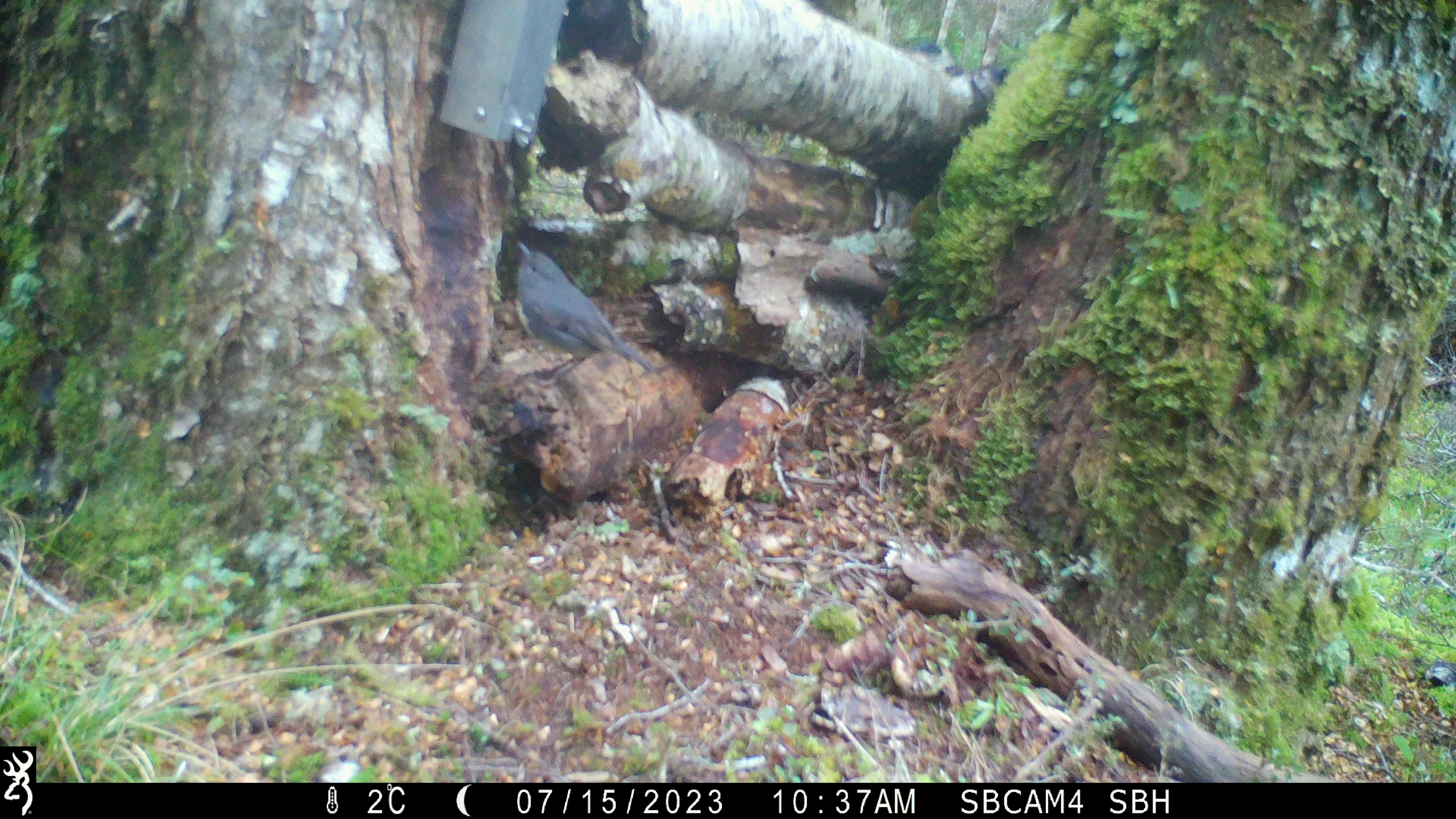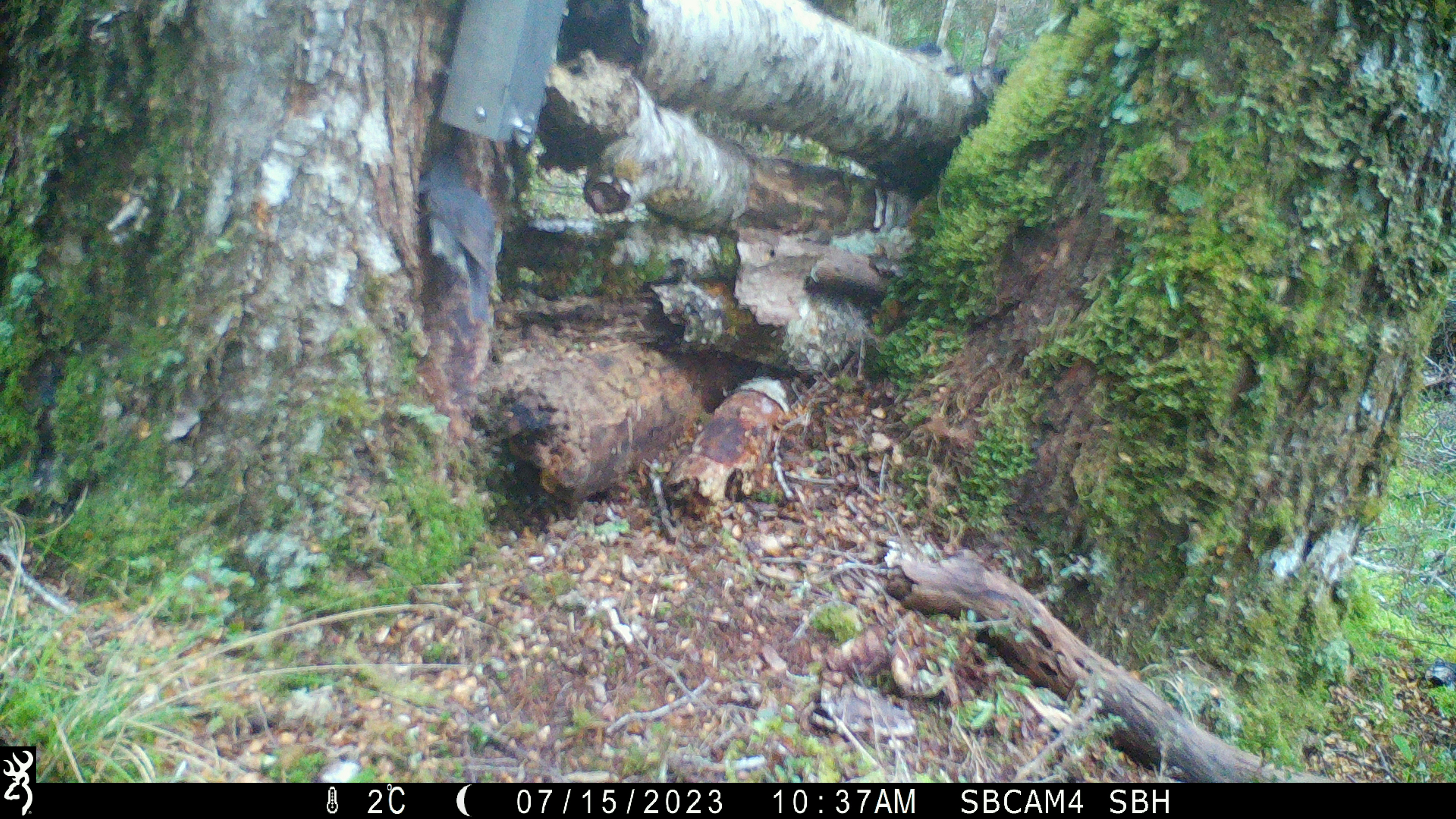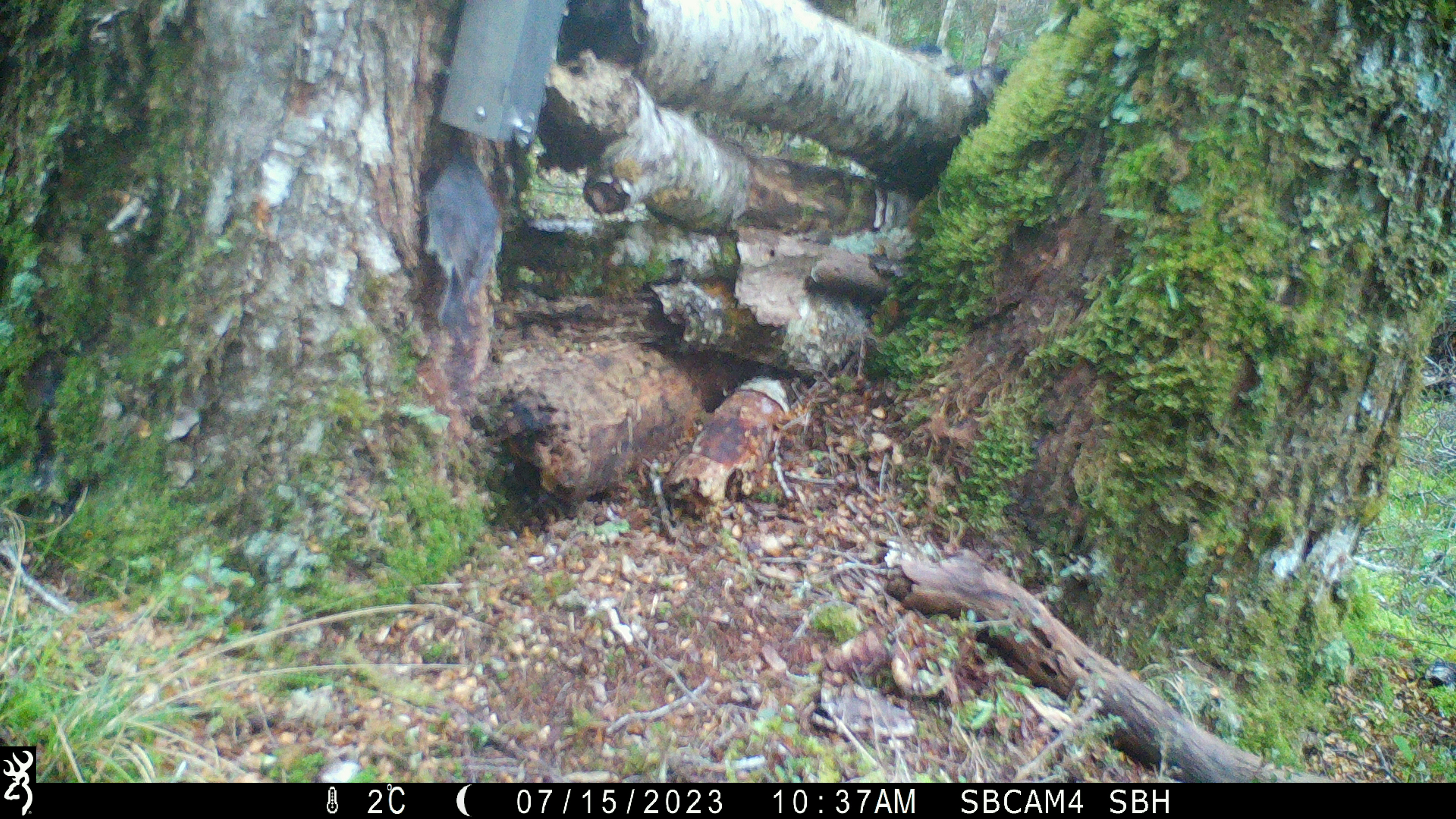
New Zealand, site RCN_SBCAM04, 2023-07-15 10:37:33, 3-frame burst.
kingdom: Animalia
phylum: Chordata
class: Aves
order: Passeriformes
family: Petroicidae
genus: Petroica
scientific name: Petroica australis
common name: new zealand robin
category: robin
Robin (new zealand robin) (Petroica australis).